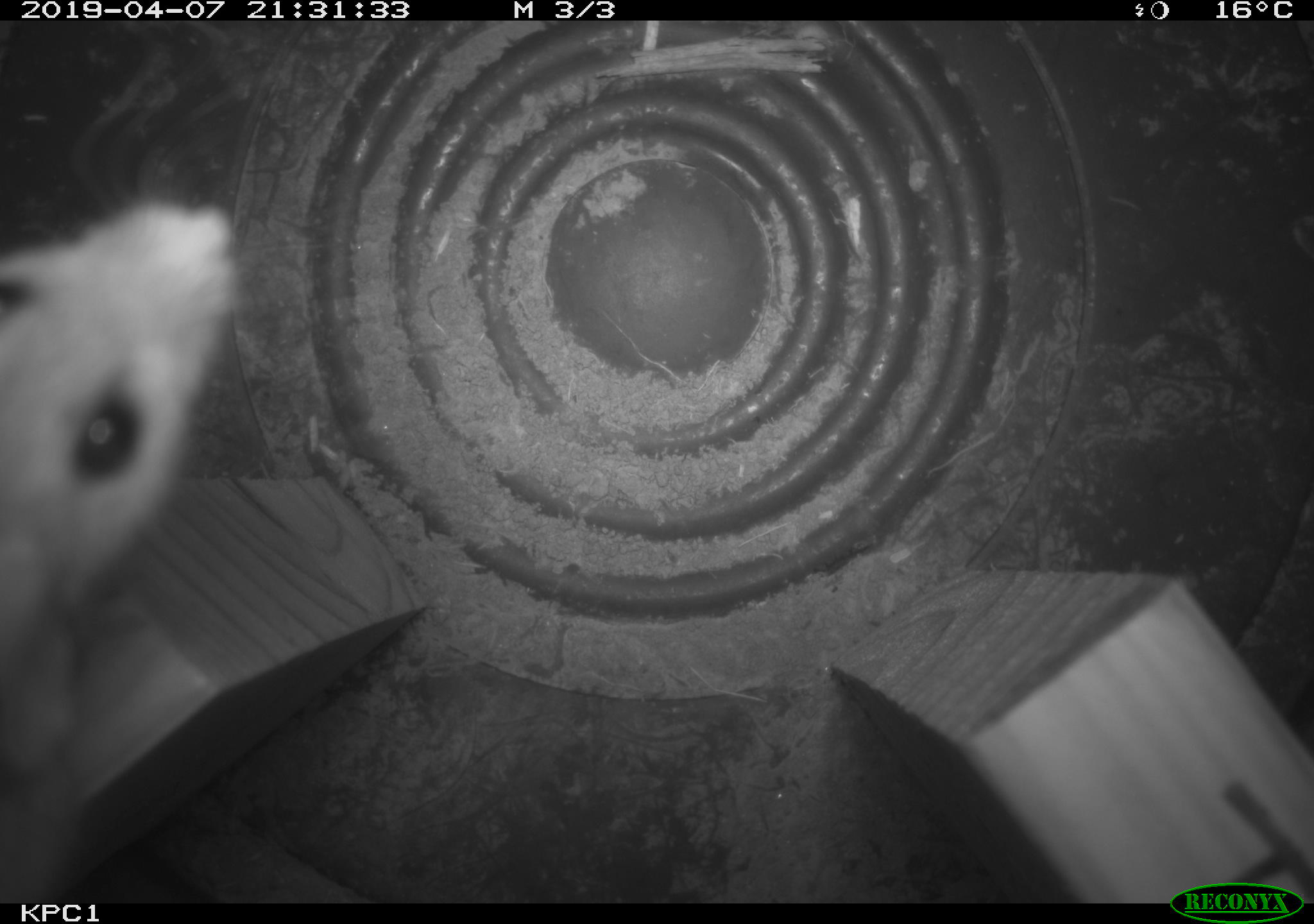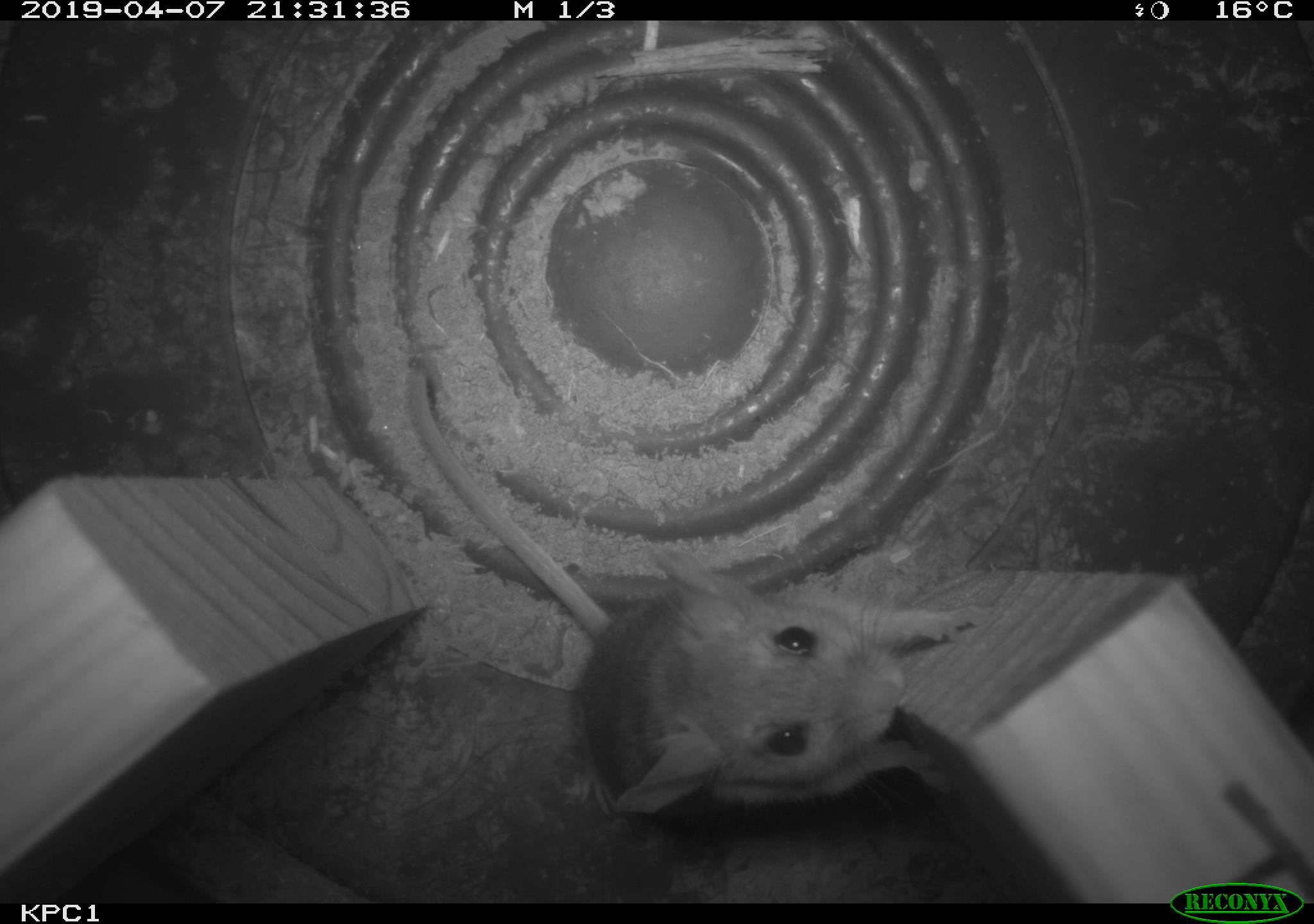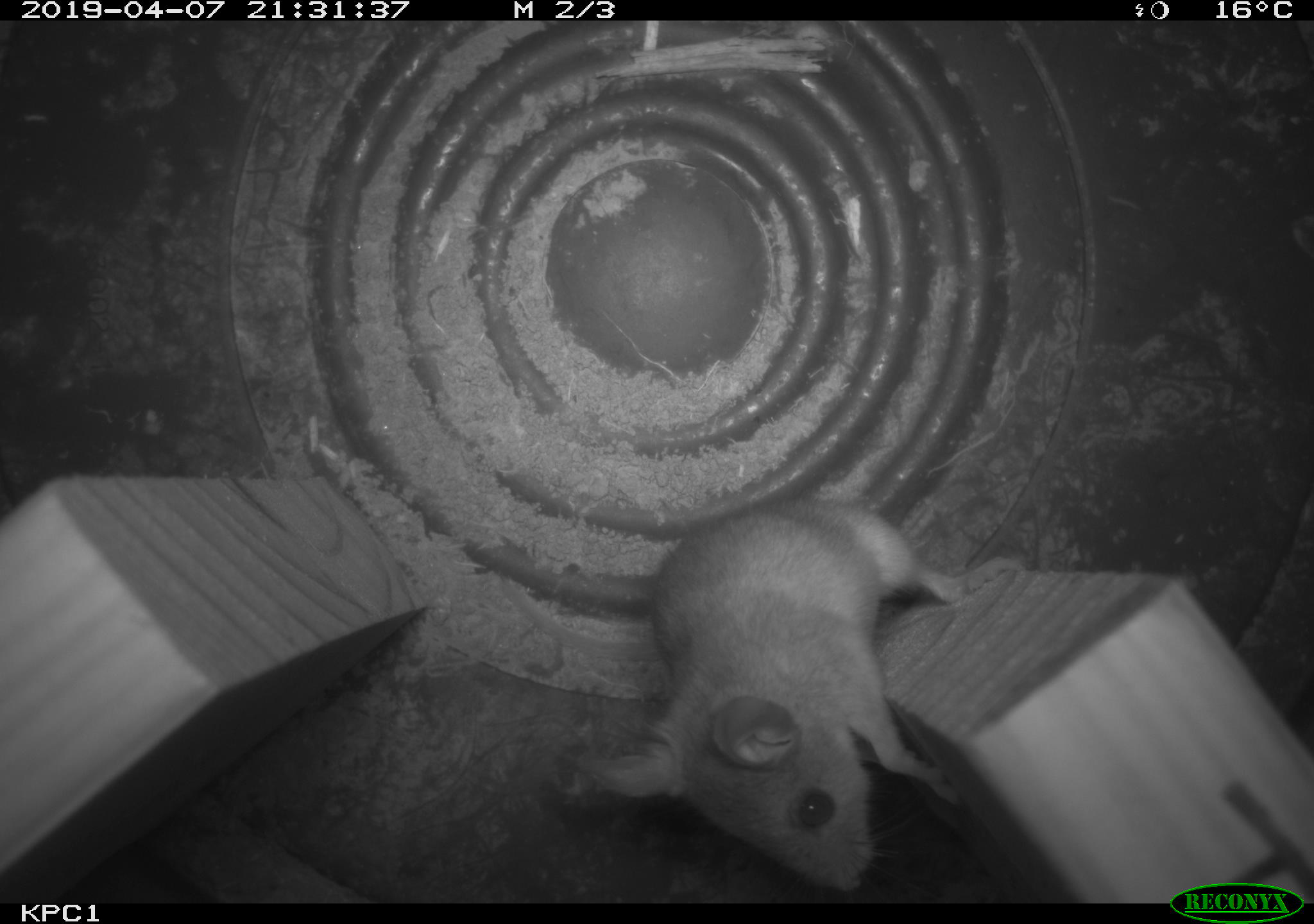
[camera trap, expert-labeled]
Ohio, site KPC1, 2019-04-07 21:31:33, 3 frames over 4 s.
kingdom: Animalia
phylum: Chordata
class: Mammalia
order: Rodentia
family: Cricetidae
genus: Peromyscus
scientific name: Peromyscus leucopus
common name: white-footed mouse